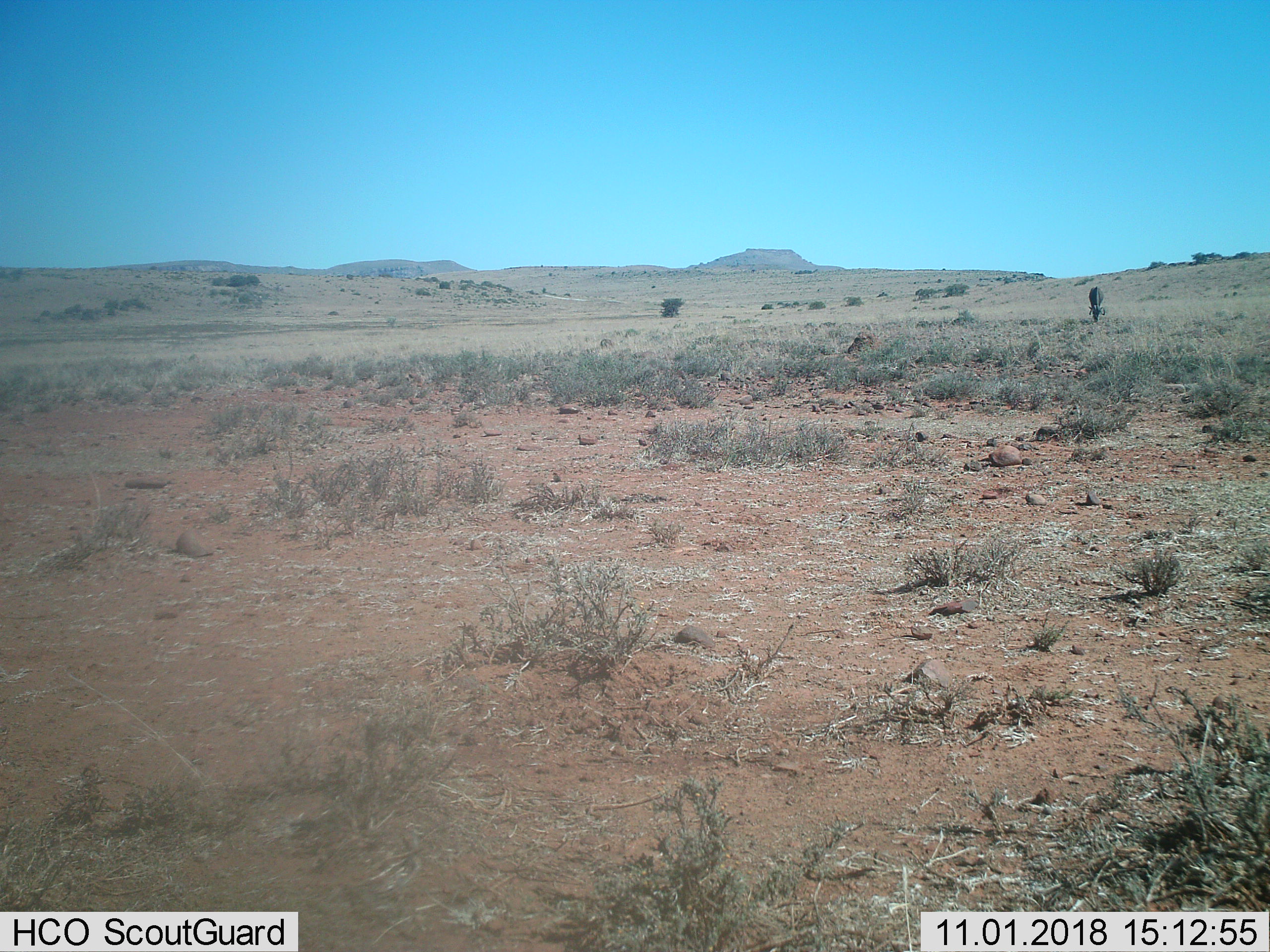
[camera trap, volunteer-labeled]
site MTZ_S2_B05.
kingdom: Animalia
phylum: Chordata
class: Mammalia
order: Artiodactyla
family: Bovidae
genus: Connochaetes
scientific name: Connochaetes gnou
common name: black wildebeest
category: wildebeestblack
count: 1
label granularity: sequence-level